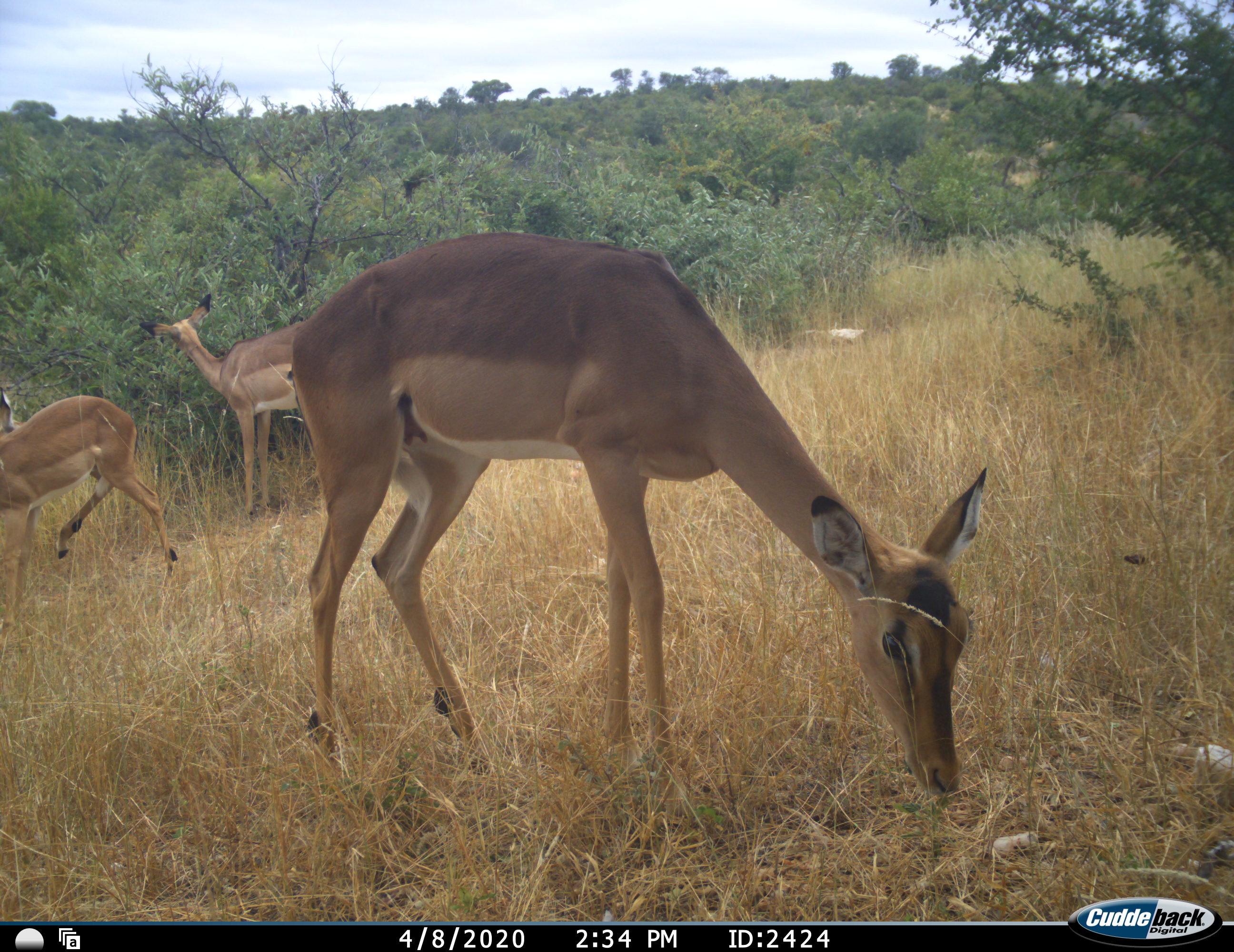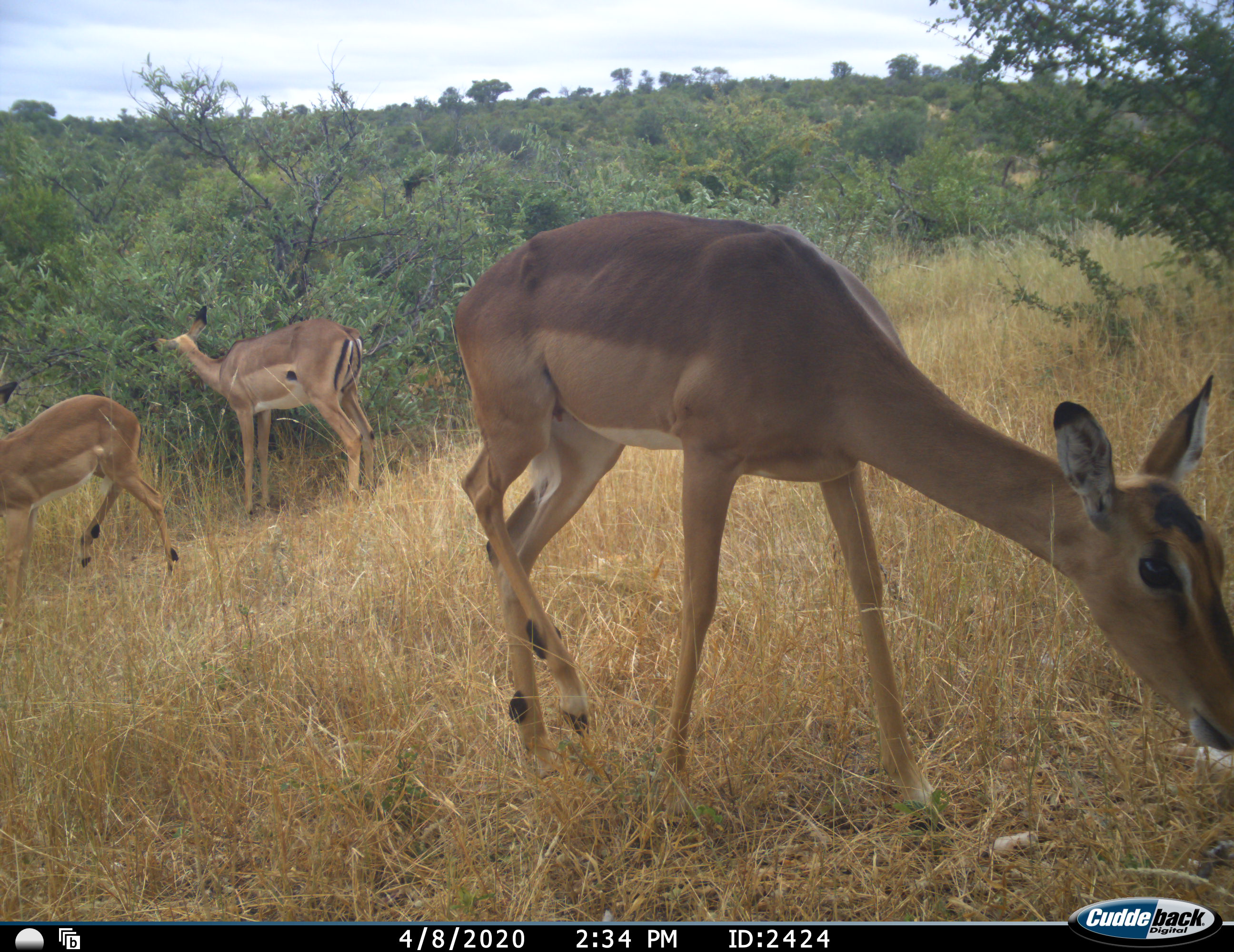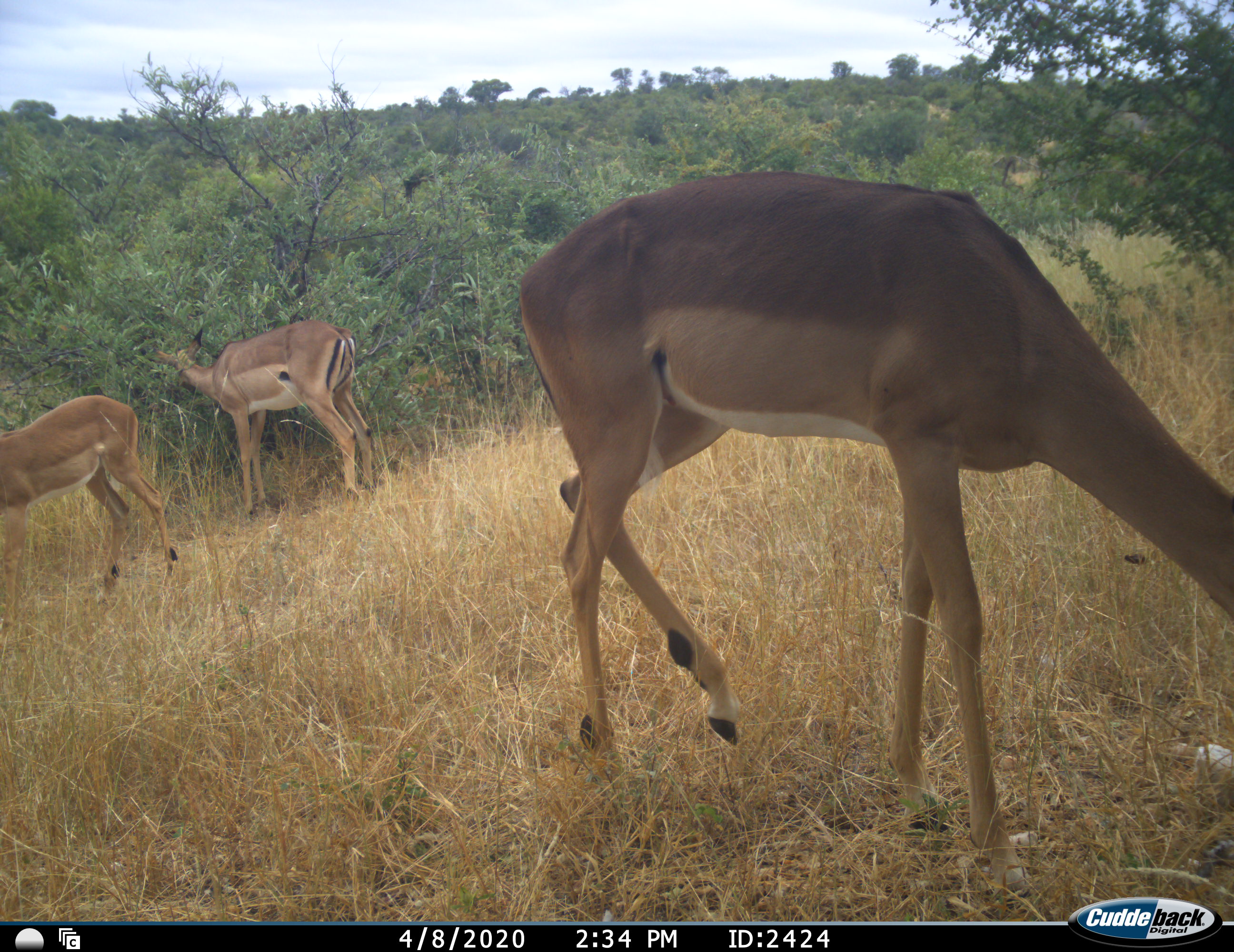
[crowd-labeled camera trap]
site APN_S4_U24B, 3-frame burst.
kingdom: Animalia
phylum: Chordata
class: Mammalia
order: Artiodactyla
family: Bovidae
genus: Aepyceros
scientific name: Aepyceros melampus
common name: impala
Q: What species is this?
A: Impala (Aepyceros melampus).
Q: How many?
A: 3.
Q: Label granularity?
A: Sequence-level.